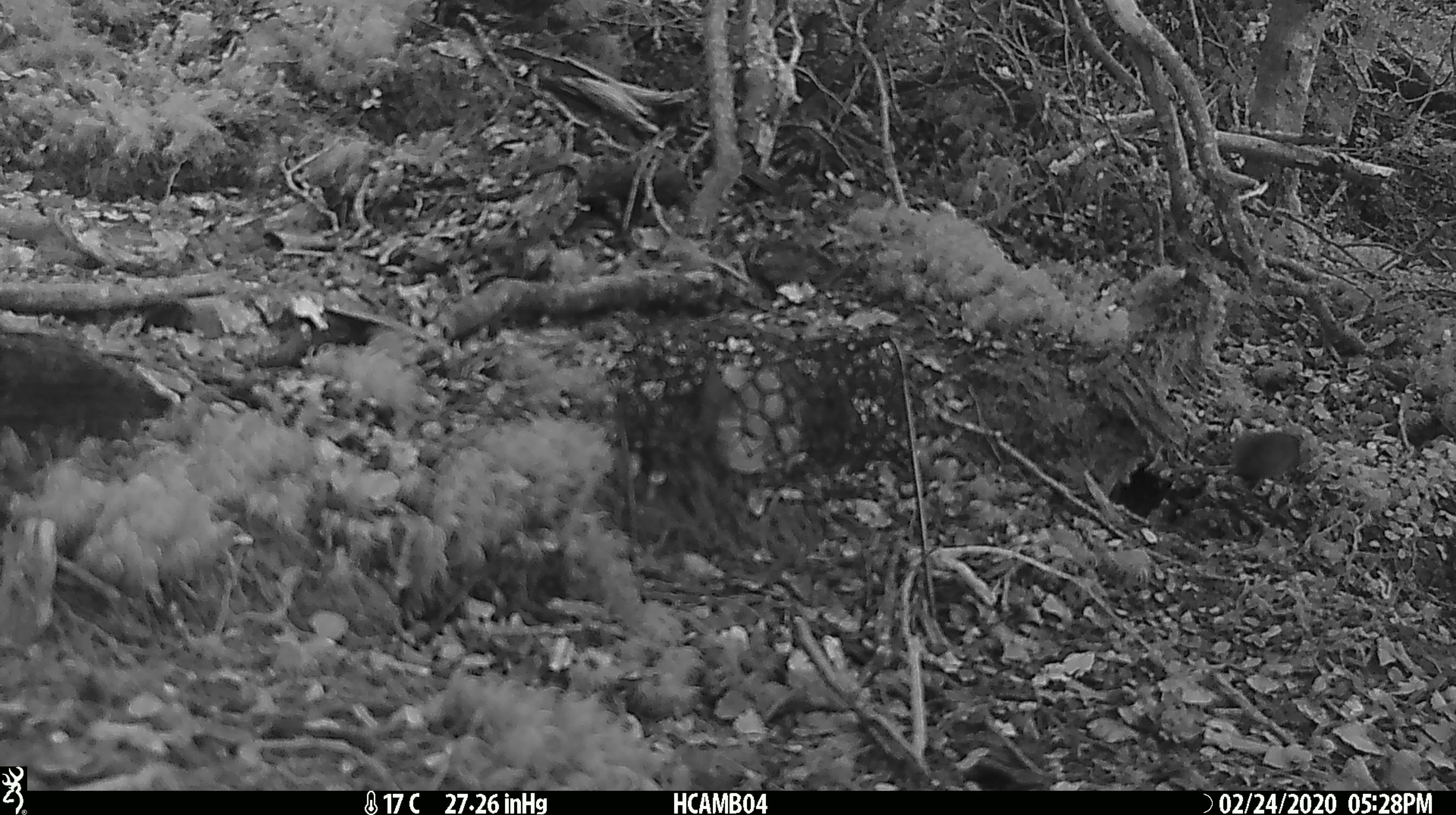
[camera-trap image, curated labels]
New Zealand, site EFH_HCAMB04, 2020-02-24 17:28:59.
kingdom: Animalia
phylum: Chordata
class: Mammalia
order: Rodentia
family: Muridae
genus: Mus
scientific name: Mus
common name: mouse